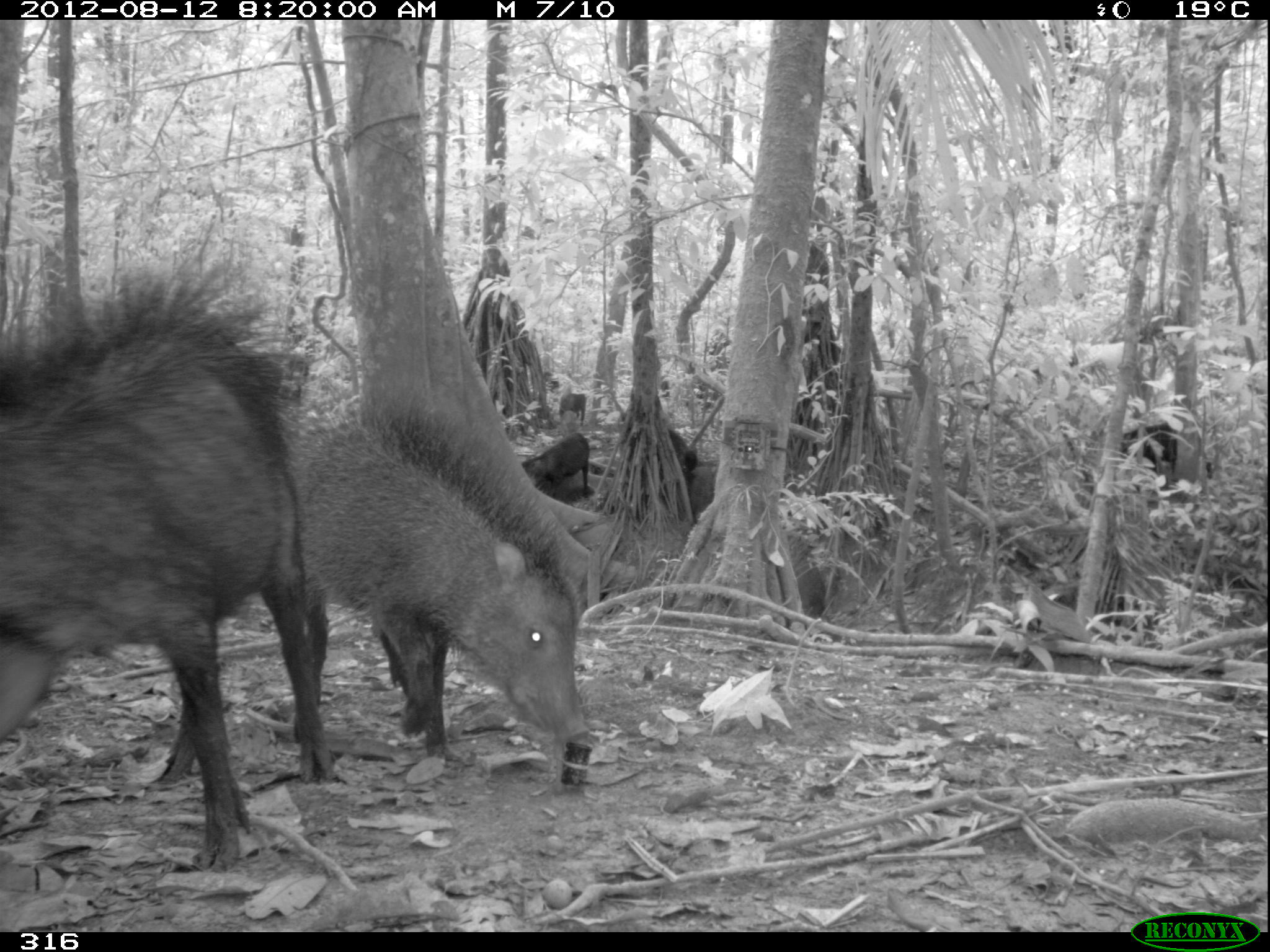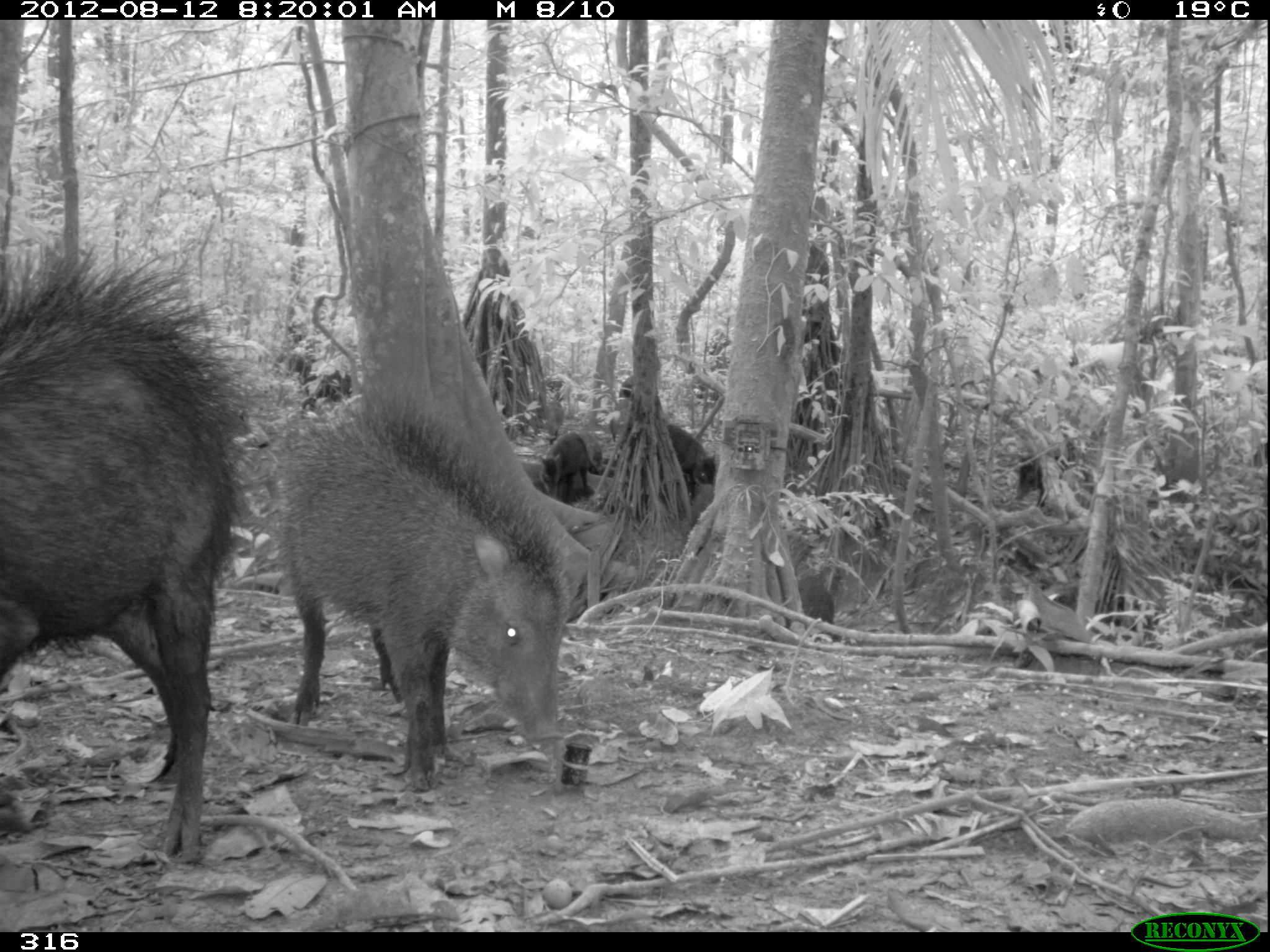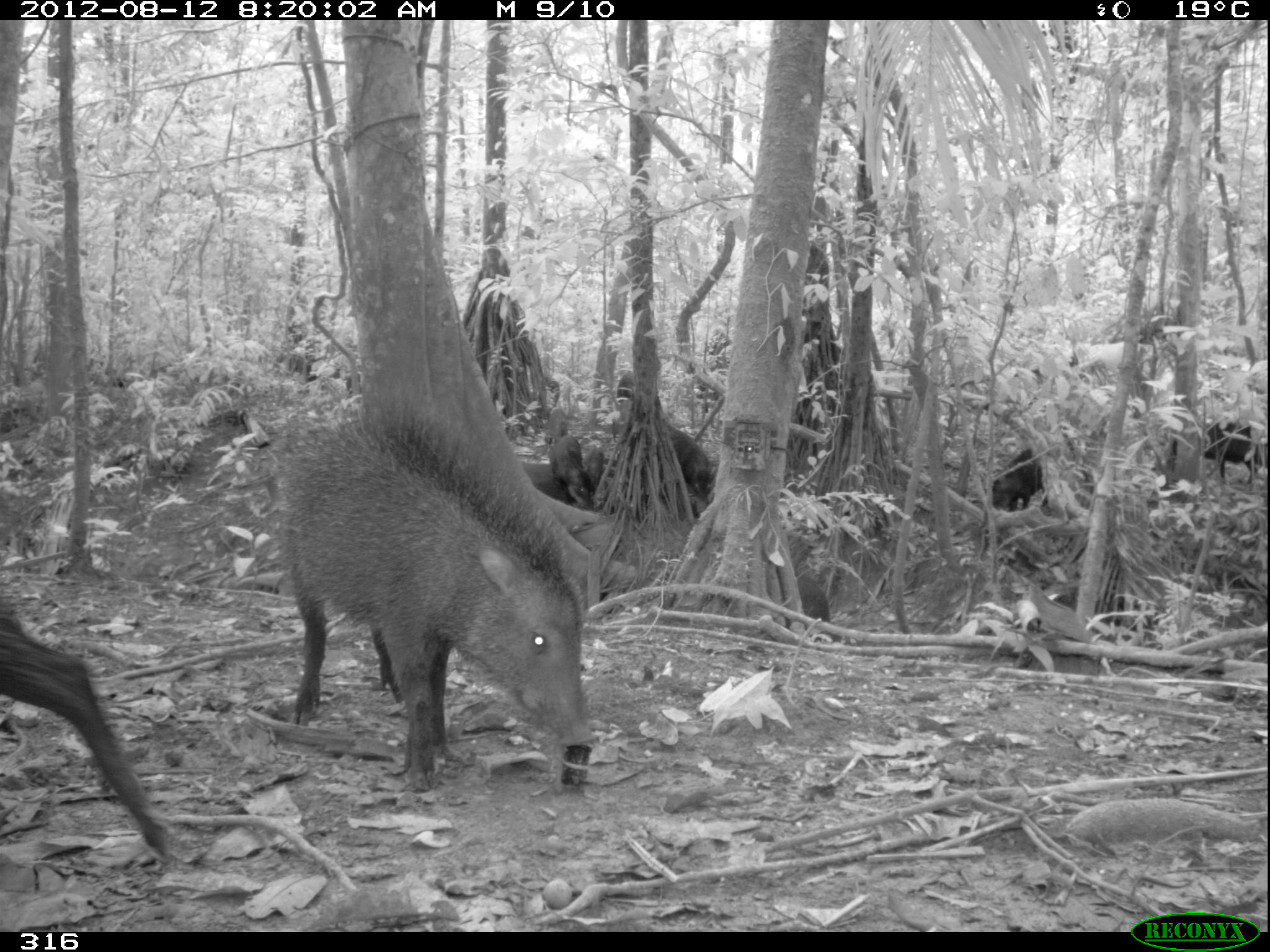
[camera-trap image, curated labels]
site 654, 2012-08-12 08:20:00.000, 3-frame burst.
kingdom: Animalia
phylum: Chordata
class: Mammalia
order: Artiodactyla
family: Tayassuidae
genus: Tayassu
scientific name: Tayassu pecari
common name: white-lipped peccary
Tayassu pecari (white-lipped peccary).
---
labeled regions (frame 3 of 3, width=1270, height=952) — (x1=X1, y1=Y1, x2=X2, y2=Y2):
tayassu pecari: (x1=273, y1=381, x2=599, y2=795); (x1=0, y1=598, x2=174, y2=860); (x1=1171, y1=422, x2=1263, y2=484); (x1=991, y1=449, x2=1049, y2=512); (x1=520, y1=461, x2=595, y2=507); (x1=547, y1=433, x2=593, y2=508); (x1=670, y1=428, x2=717, y2=501); (x1=796, y1=575, x2=830, y2=629); (x1=581, y1=444, x2=605, y2=490); (x1=543, y1=407, x2=568, y2=447); (x1=615, y1=370, x2=635, y2=403)